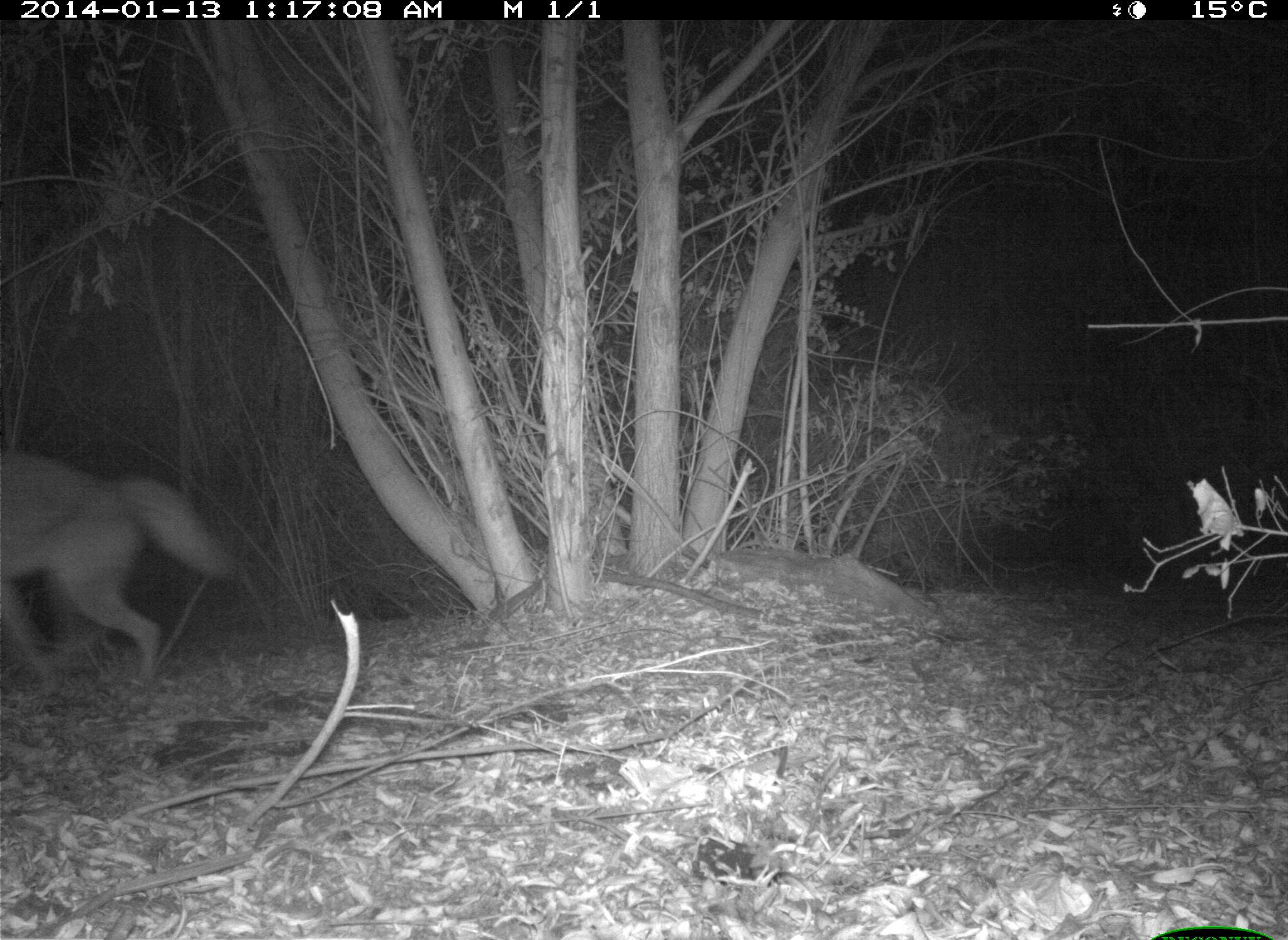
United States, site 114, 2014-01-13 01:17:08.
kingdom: Animalia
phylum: Chordata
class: Mammalia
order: Carnivora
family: Canidae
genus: Canis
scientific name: Canis latrans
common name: coyote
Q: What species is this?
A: Coyote (Canis latrans).